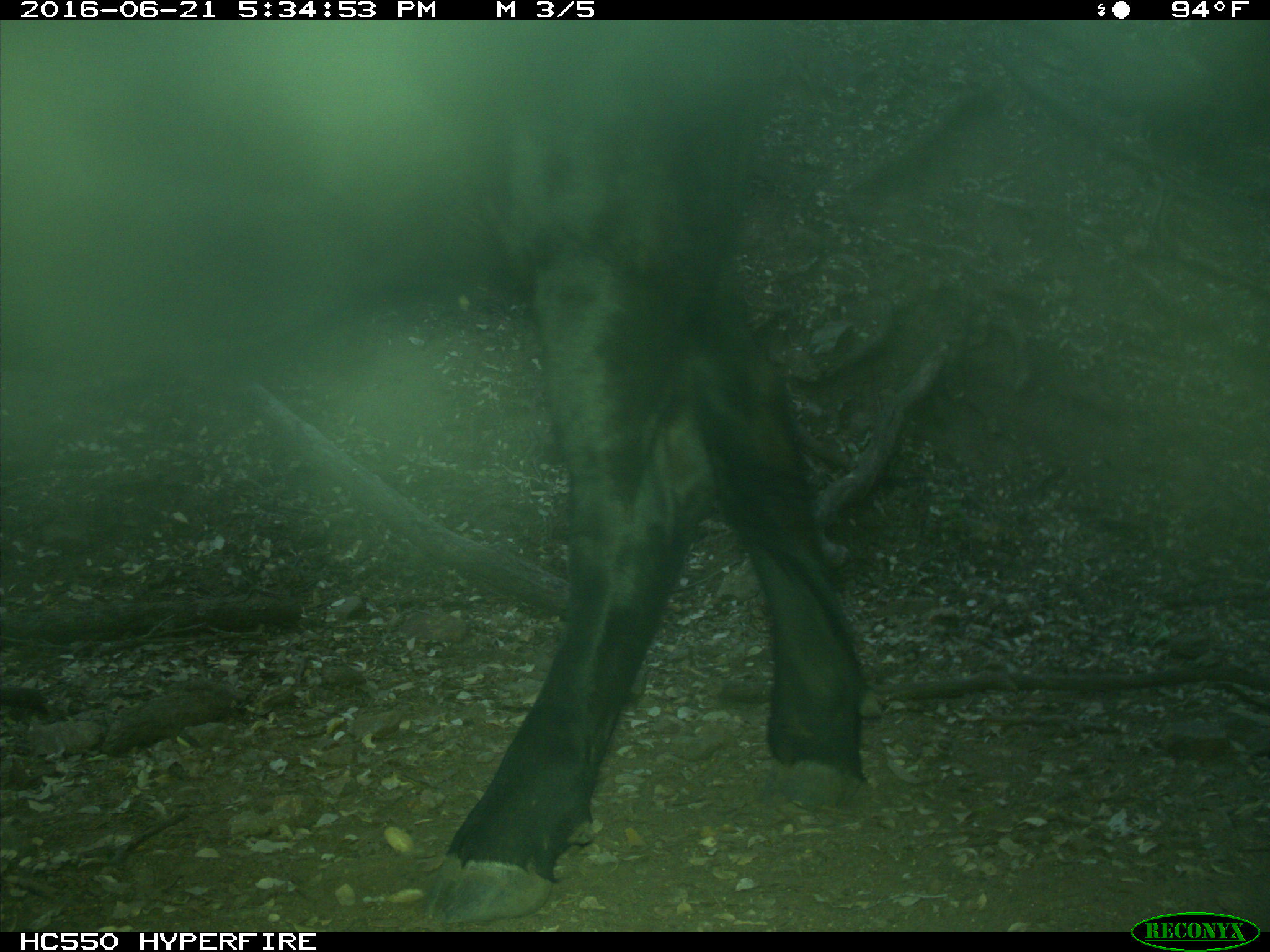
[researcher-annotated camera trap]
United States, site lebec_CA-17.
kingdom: Animalia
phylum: Chordata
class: Mammalia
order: Artiodactyla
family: Bovidae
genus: Bos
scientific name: Bos taurus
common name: domestic cow